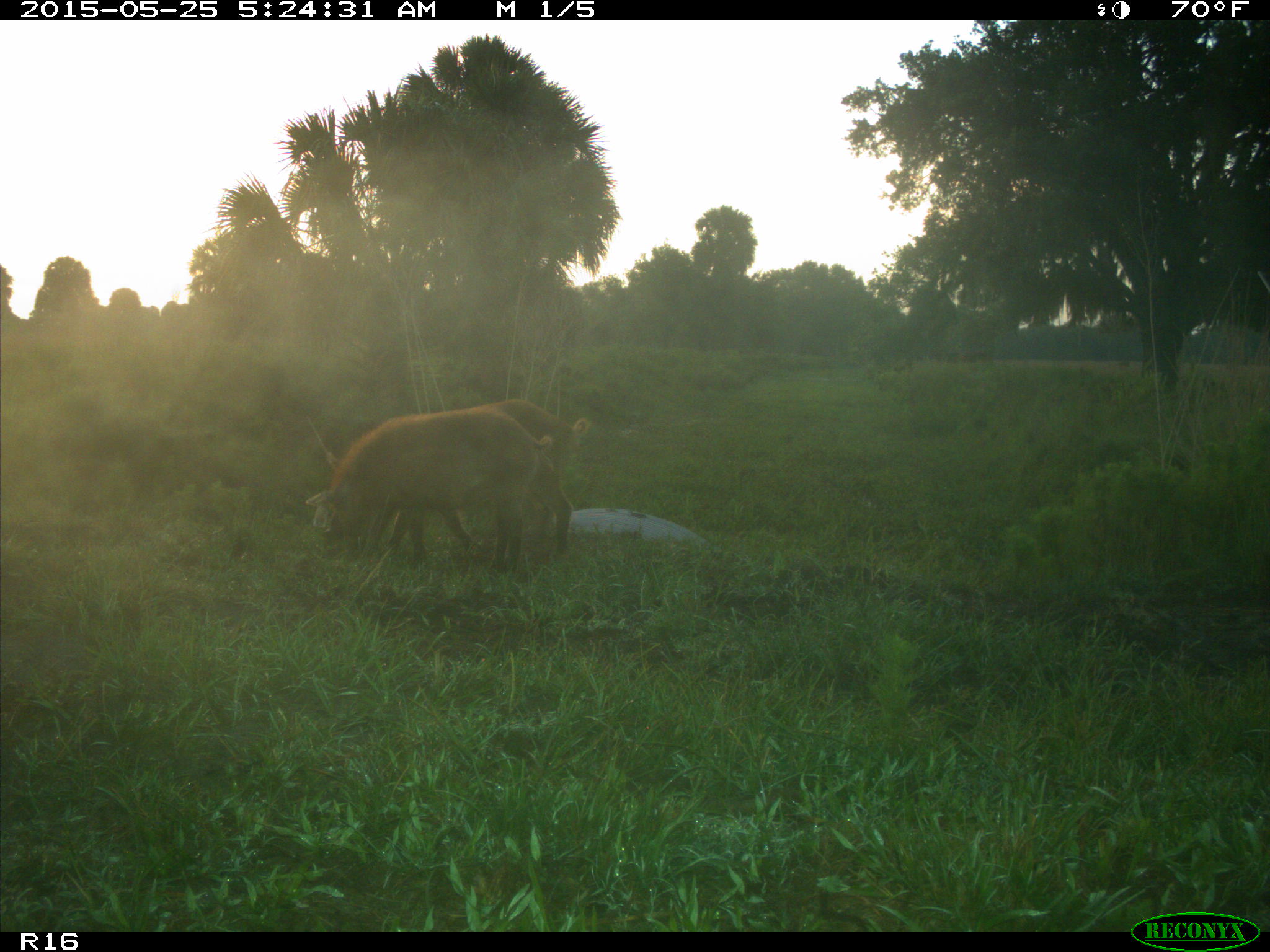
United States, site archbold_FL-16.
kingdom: Animalia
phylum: Chordata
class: Mammalia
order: Artiodactyla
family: Suidae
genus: Sus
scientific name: Sus scrofa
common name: wild boar